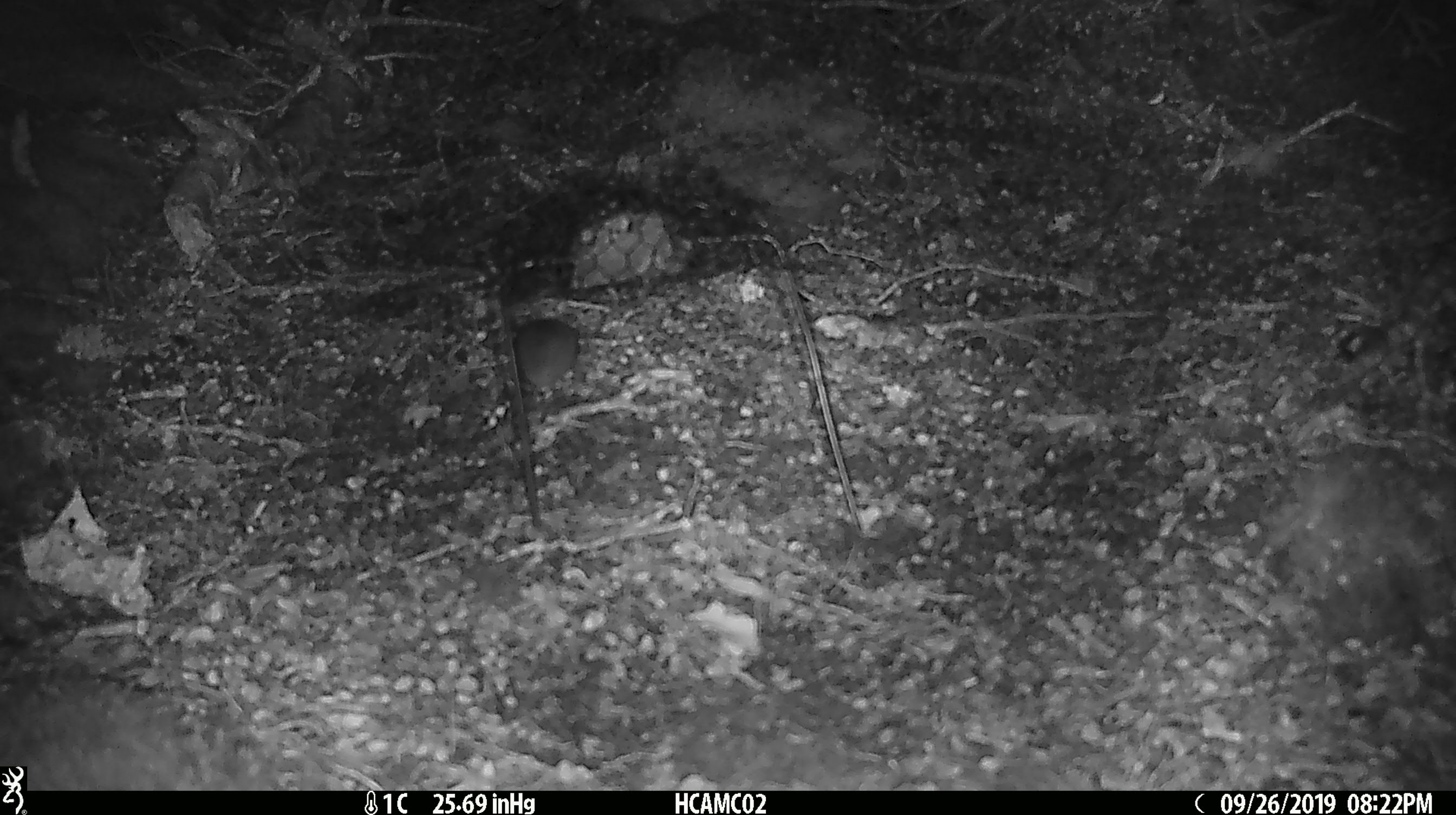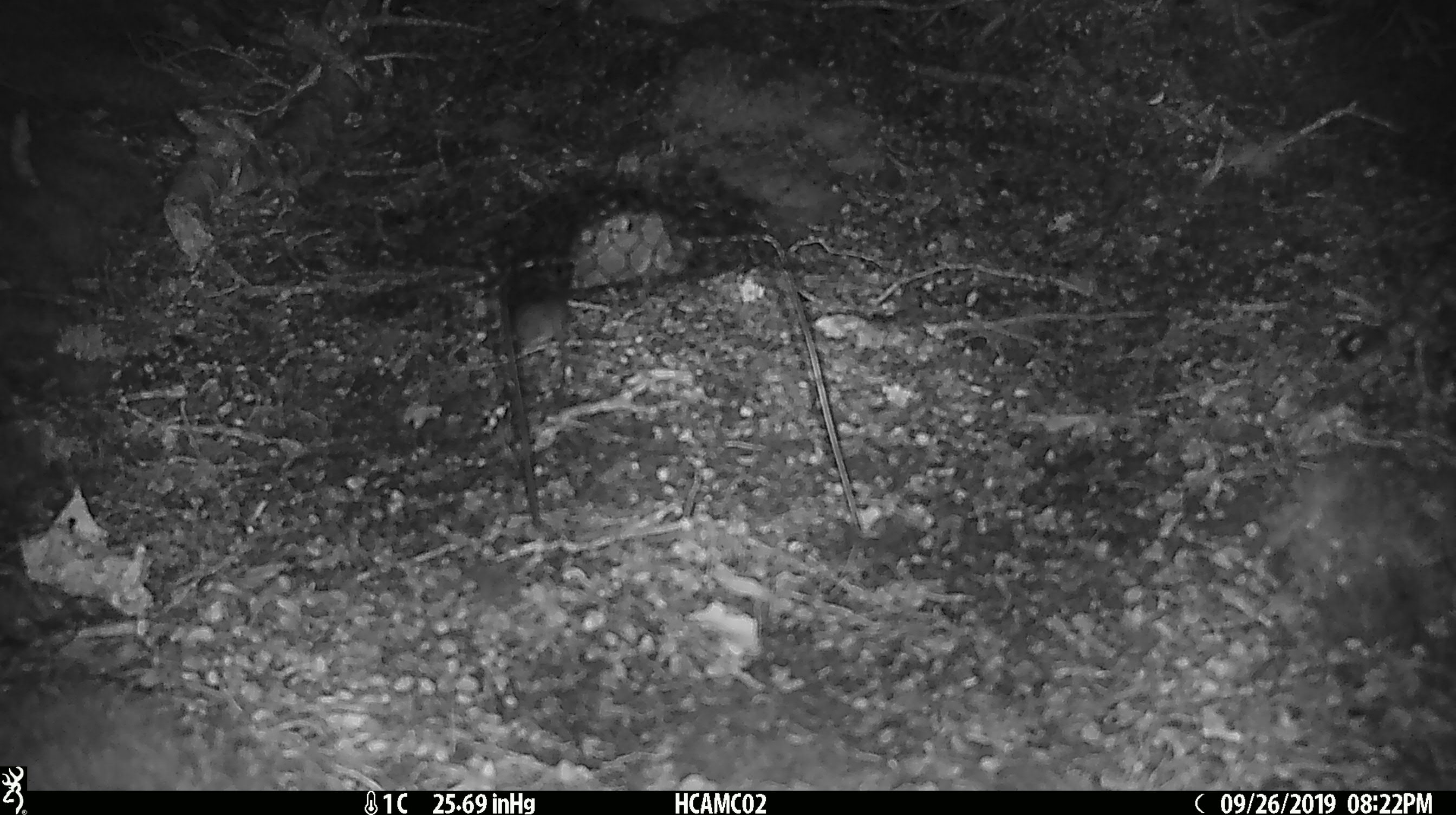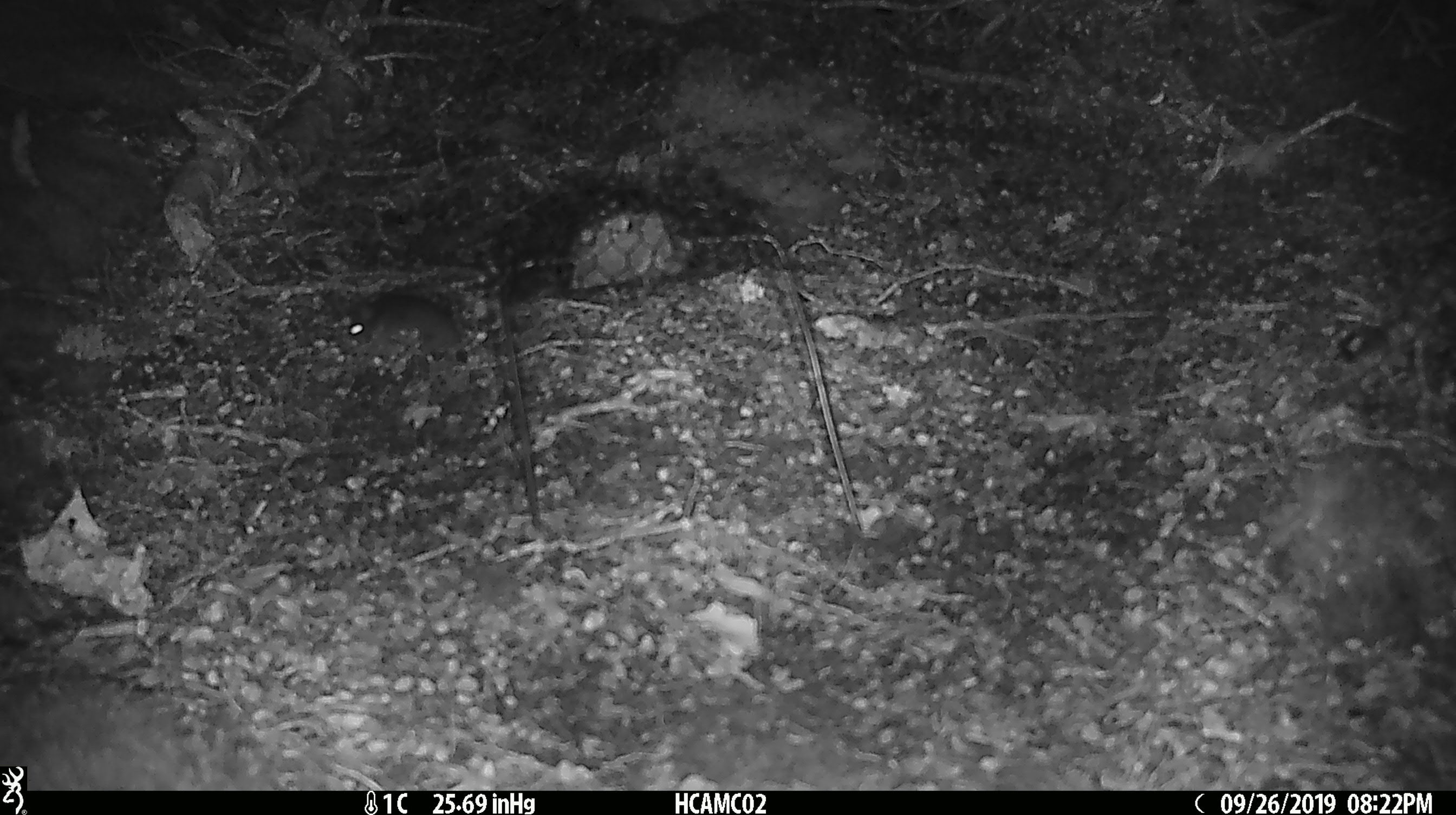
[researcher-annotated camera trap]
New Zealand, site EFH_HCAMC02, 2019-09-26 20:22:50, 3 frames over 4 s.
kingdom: Animalia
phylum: Chordata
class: Mammalia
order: Rodentia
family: Muridae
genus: Mus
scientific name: Mus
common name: mouse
Mouse (Mus).